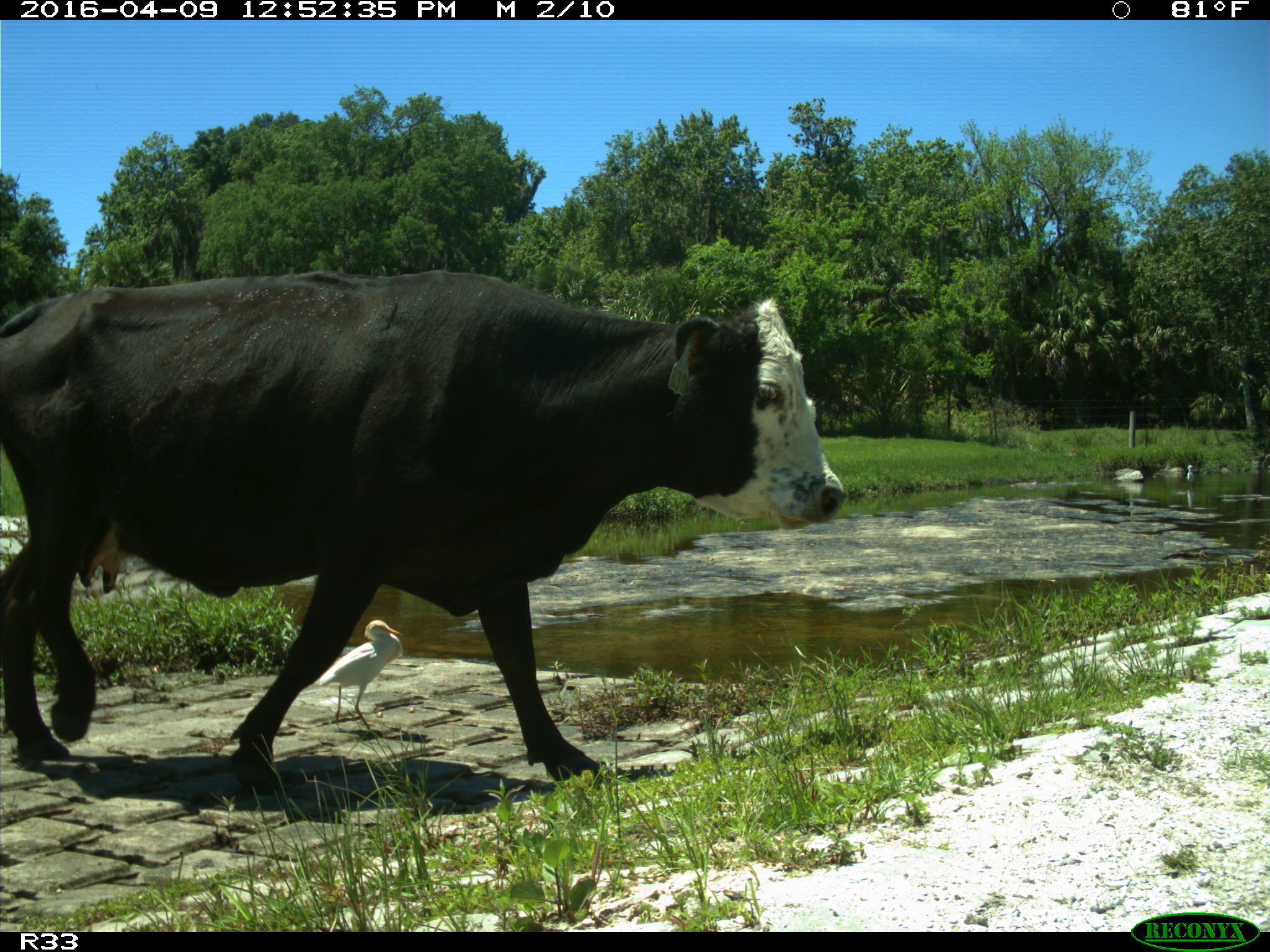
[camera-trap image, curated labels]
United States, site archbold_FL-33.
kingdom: Animalia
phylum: Chordata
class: Mammalia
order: Artiodactyla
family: Bovidae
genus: Bos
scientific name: Bos taurus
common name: domestic cow